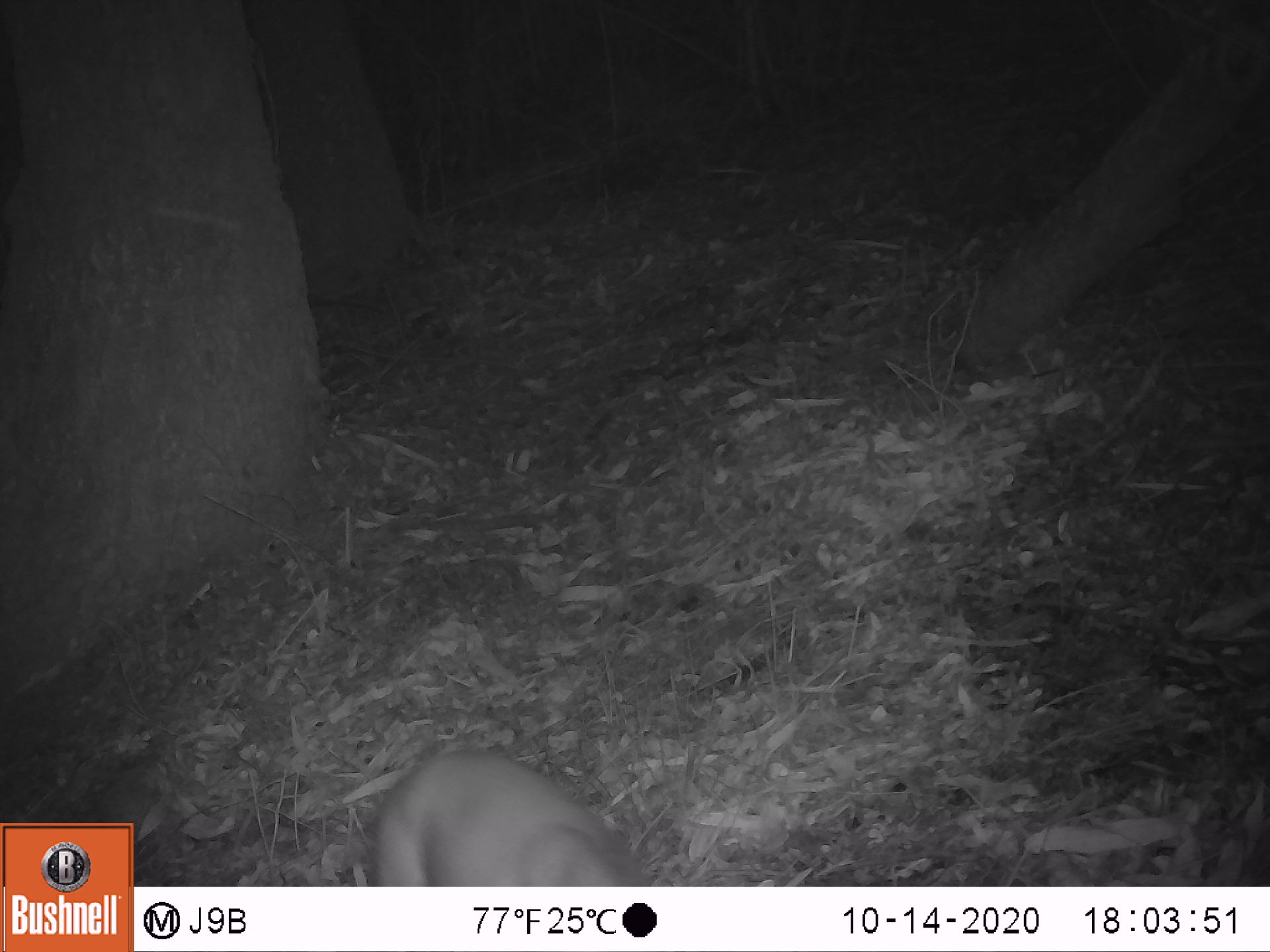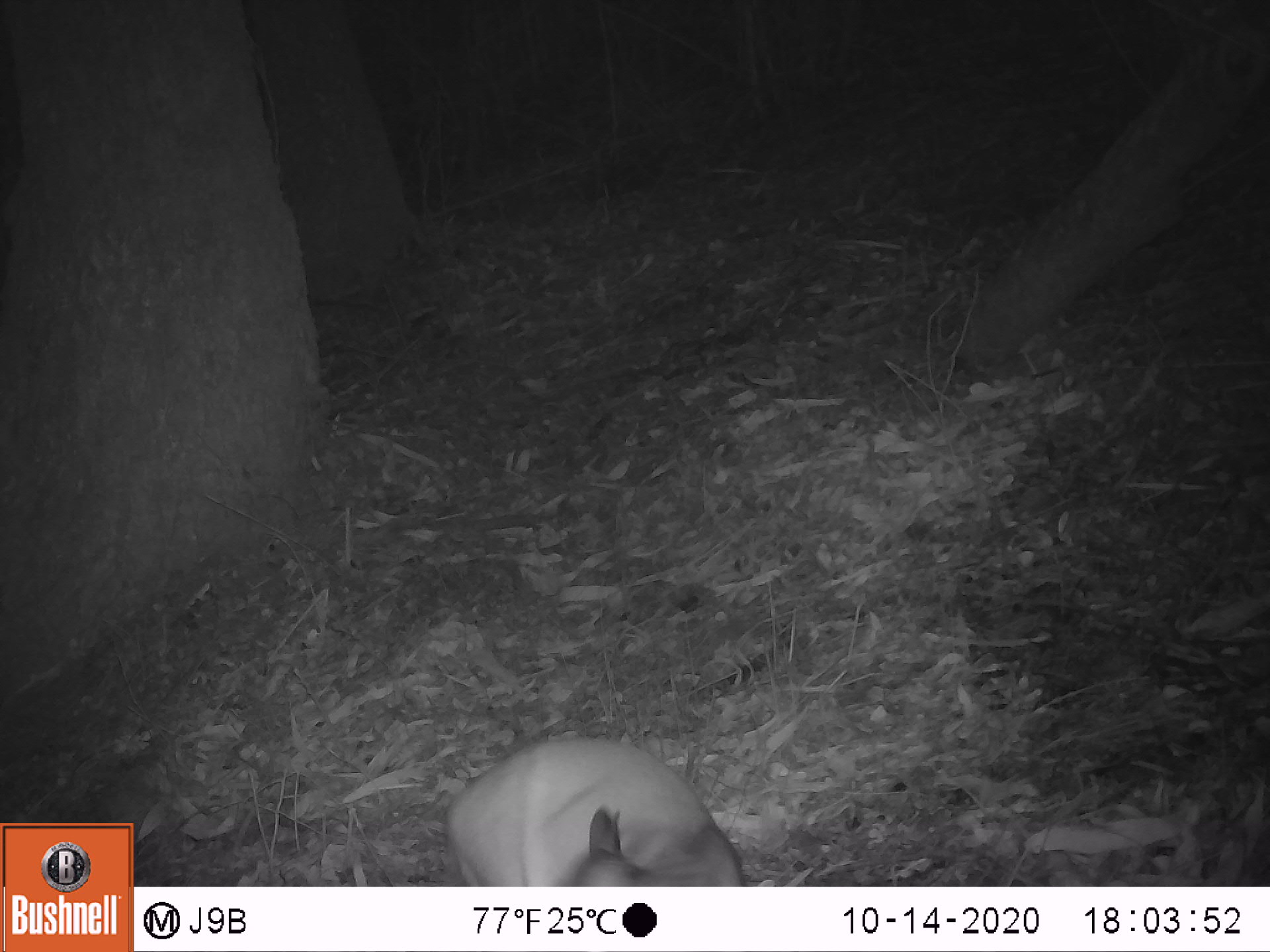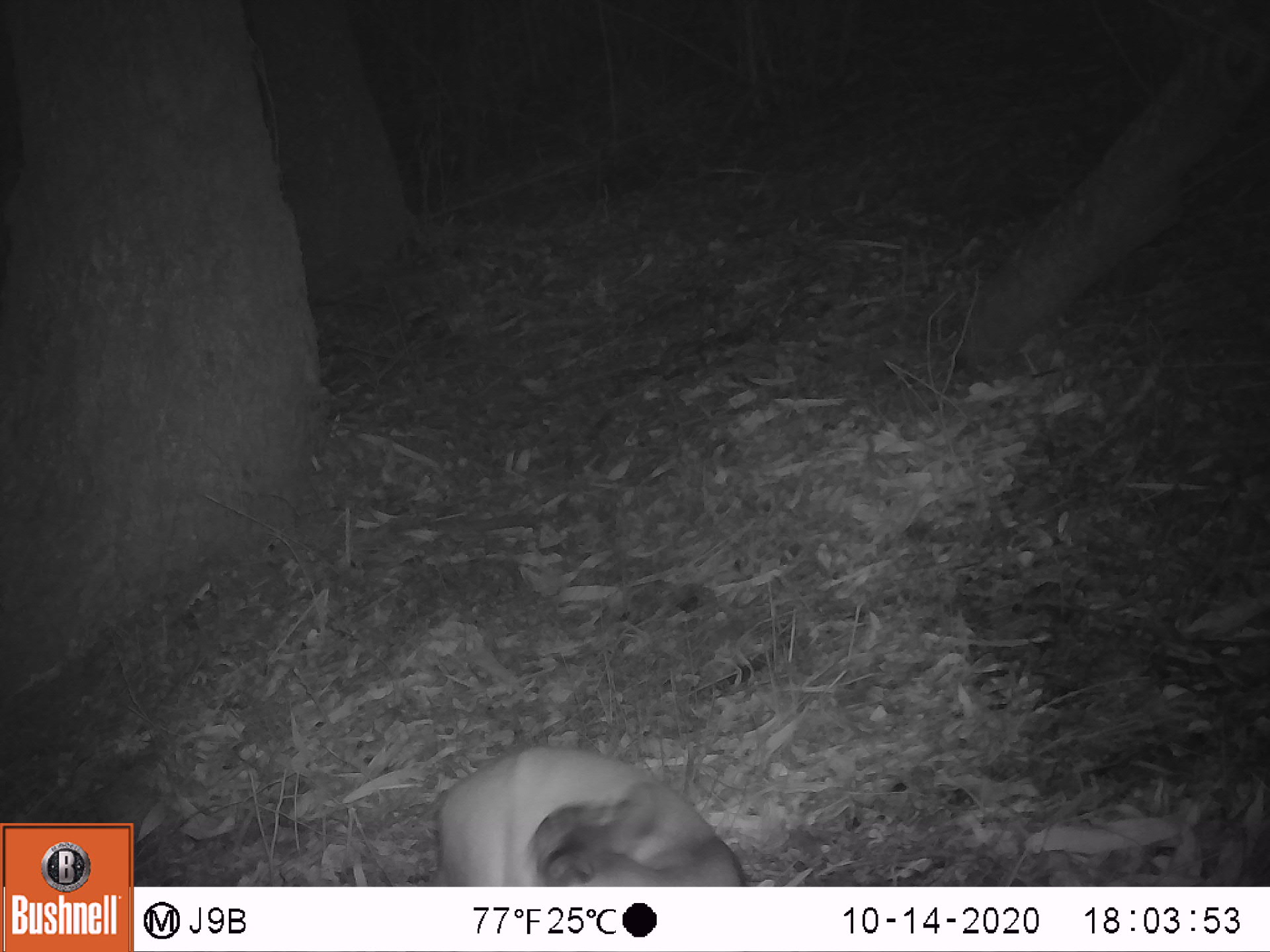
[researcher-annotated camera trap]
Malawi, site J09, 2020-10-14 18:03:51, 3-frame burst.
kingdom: Animalia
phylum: Chordata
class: Mammalia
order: Artiodactyla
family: Bovidae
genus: Cephalophorus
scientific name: Cephalophorus natalensis natalensis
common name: red duiker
Red duiker (Cephalophorus natalensis natalensis), count 1.